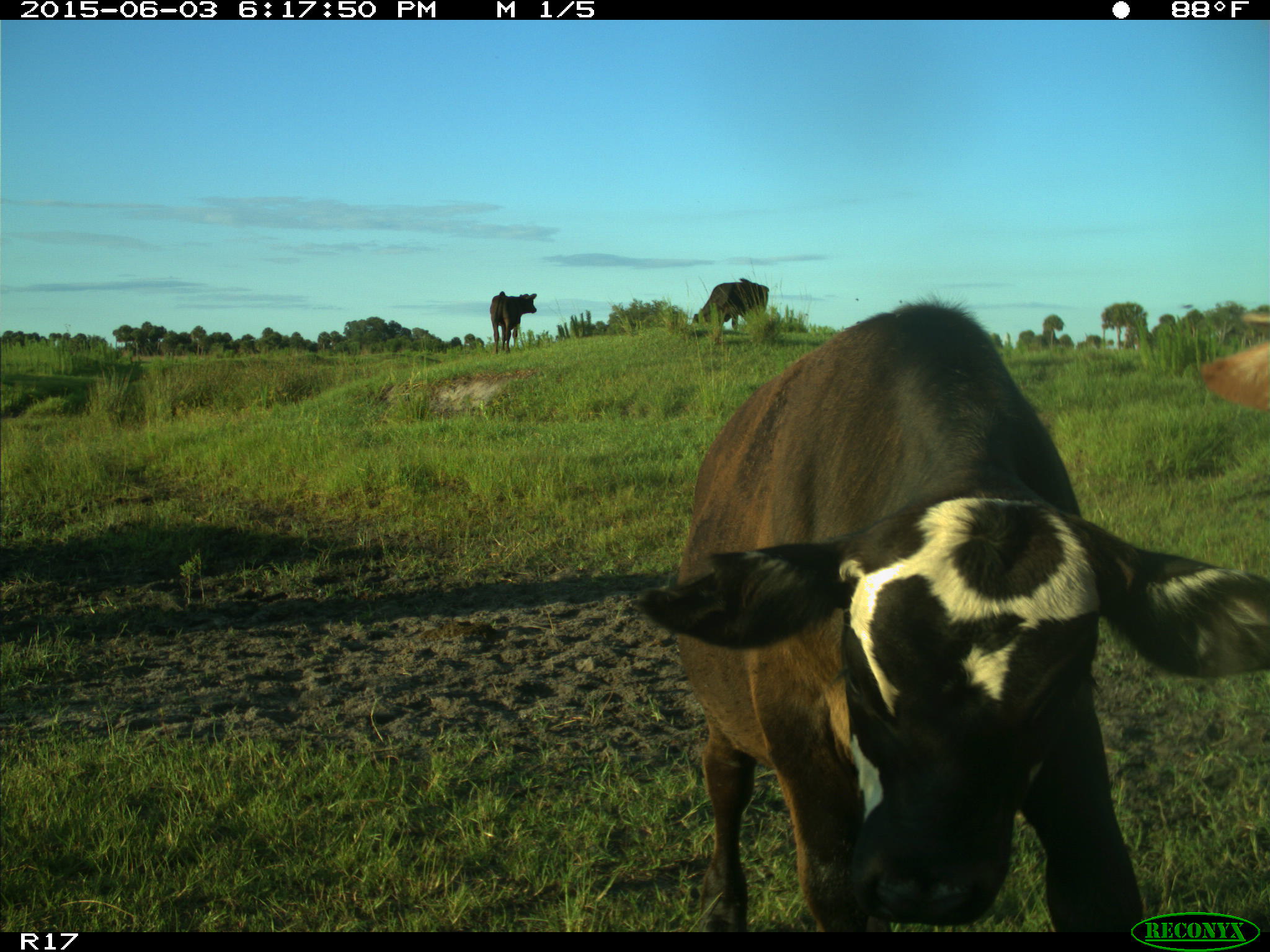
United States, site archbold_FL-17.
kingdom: Animalia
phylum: Chordata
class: Mammalia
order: Artiodactyla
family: Bovidae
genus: Bos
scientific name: Bos taurus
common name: domestic cow